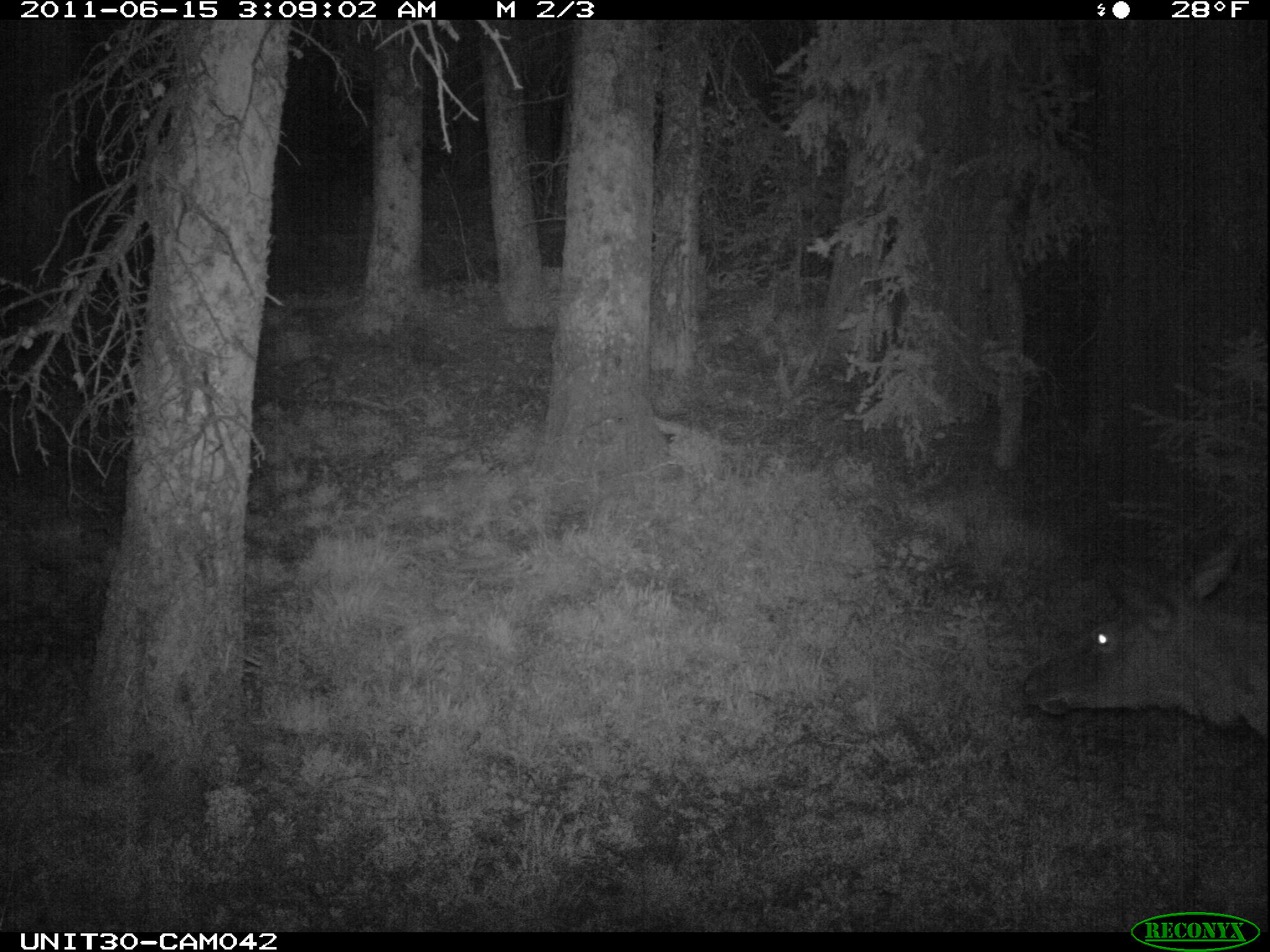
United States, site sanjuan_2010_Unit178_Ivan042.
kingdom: Animalia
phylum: Chordata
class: Mammalia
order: Artiodactyla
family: Cervidae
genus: Cervus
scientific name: Cervus elaphus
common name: red deer